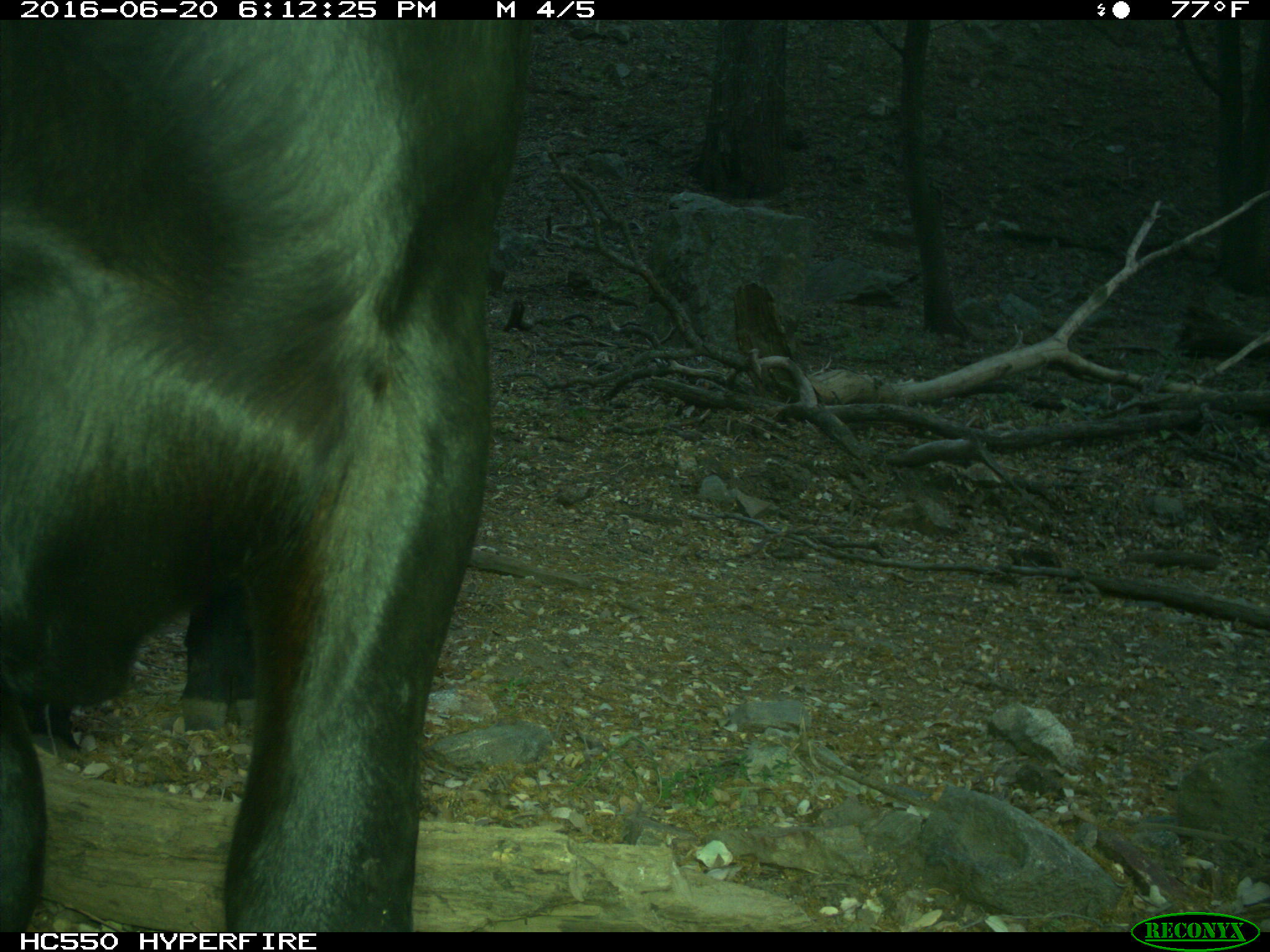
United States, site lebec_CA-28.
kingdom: Animalia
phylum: Chordata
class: Mammalia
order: Artiodactyla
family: Bovidae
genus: Bos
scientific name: Bos taurus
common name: domestic cow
Bos taurus (domestic cow).